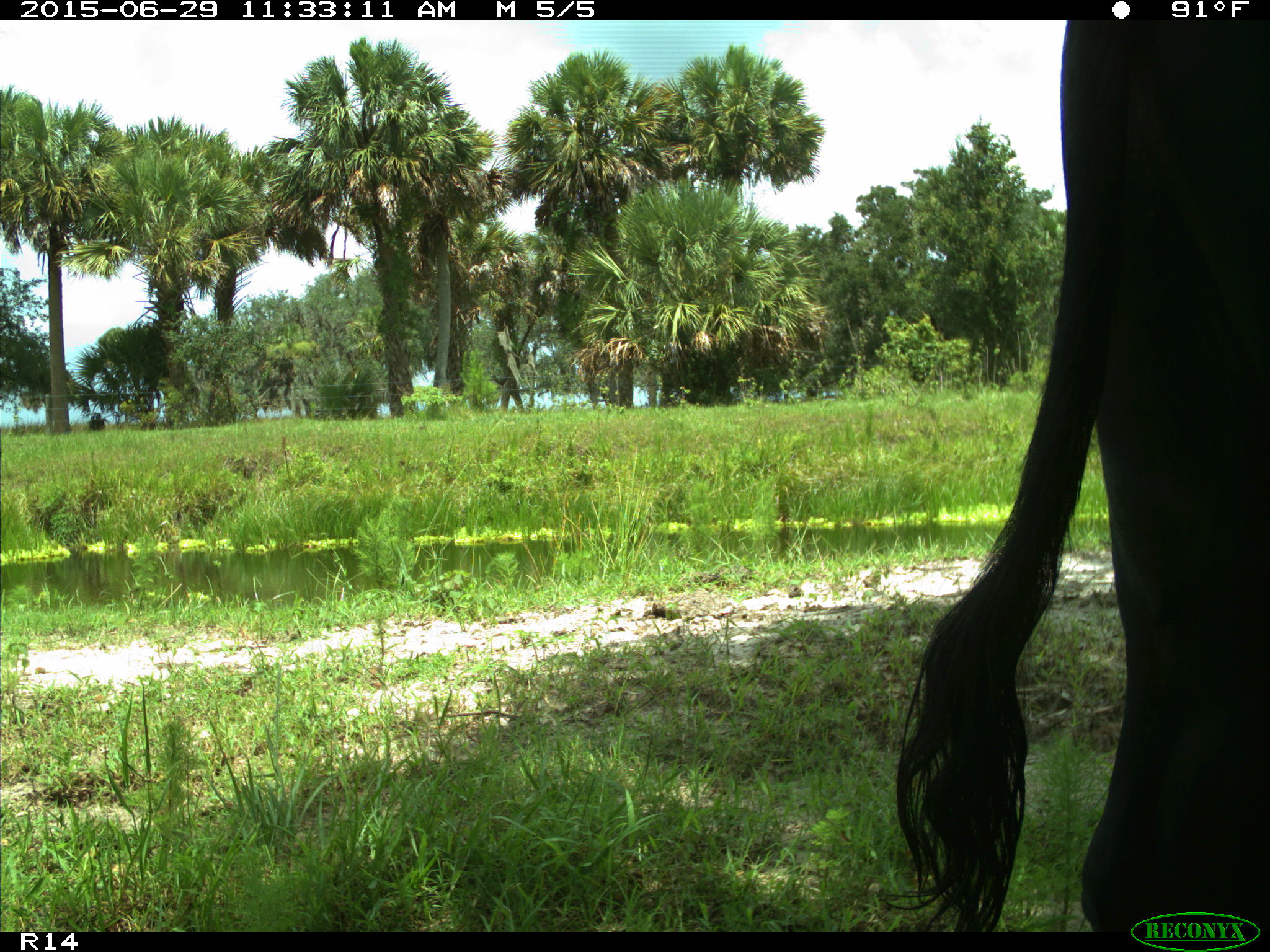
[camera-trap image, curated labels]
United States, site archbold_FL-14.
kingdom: Animalia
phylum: Chordata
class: Mammalia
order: Artiodactyla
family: Bovidae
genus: Bos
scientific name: Bos taurus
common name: domestic cow